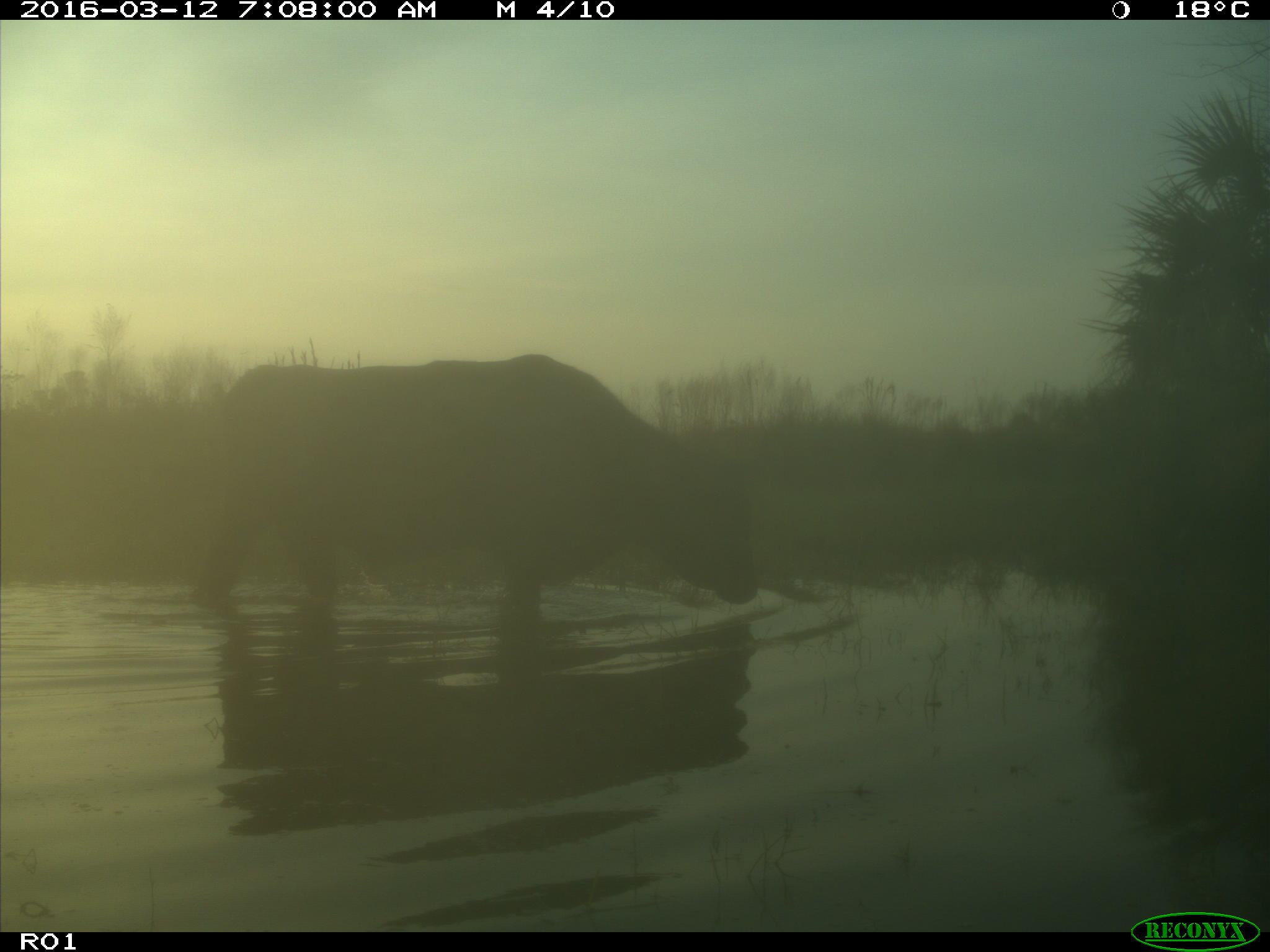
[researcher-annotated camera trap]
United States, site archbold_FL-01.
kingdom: Animalia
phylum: Chordata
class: Mammalia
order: Artiodactyla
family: Bovidae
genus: Bos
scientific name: Bos taurus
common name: domestic cow